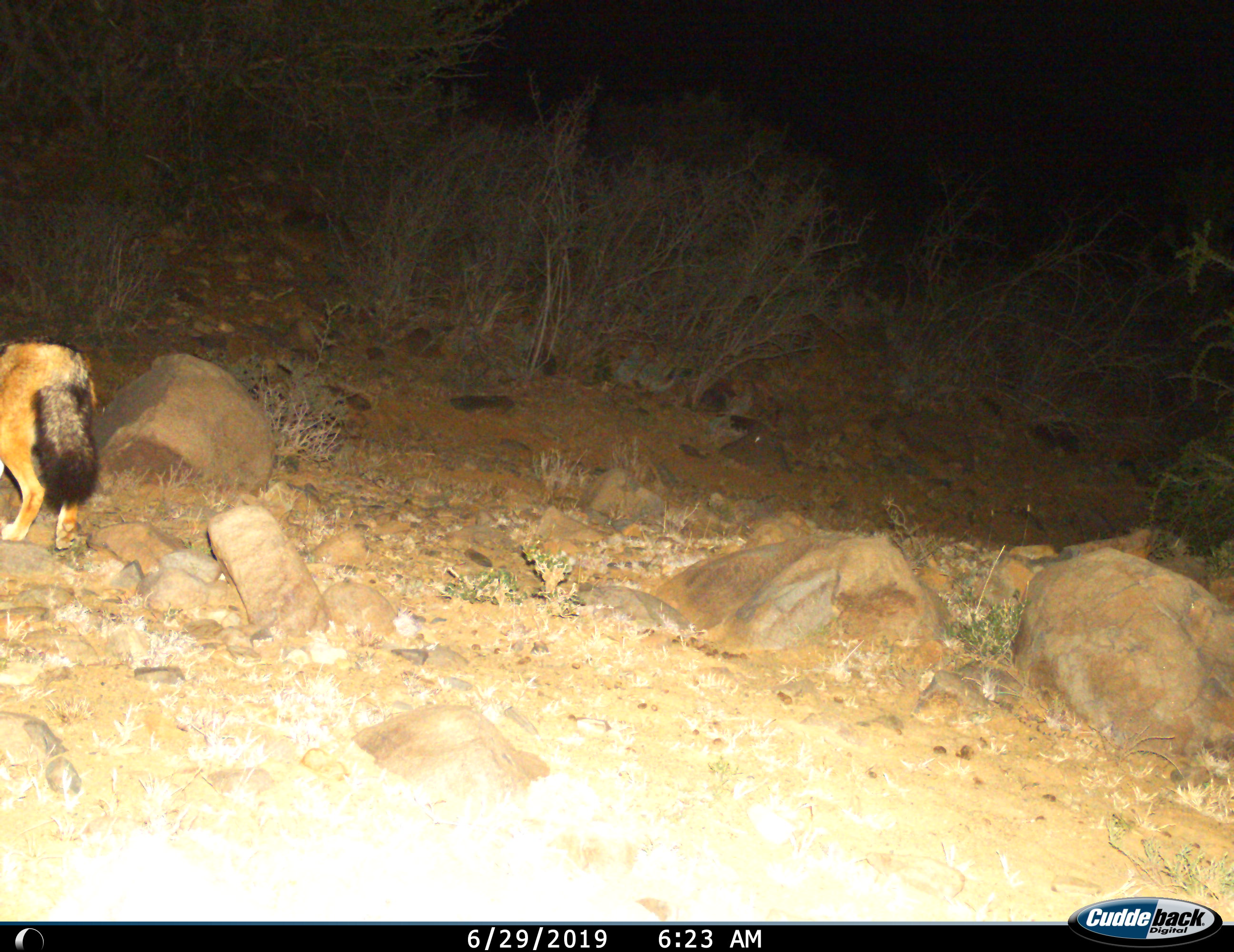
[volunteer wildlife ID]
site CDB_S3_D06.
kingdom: Animalia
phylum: Chordata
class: Mammalia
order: Carnivora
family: Canidae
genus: Lupulella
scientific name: Lupulella mesomelas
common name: black-backed jackal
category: jackalblackbacked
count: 1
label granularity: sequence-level